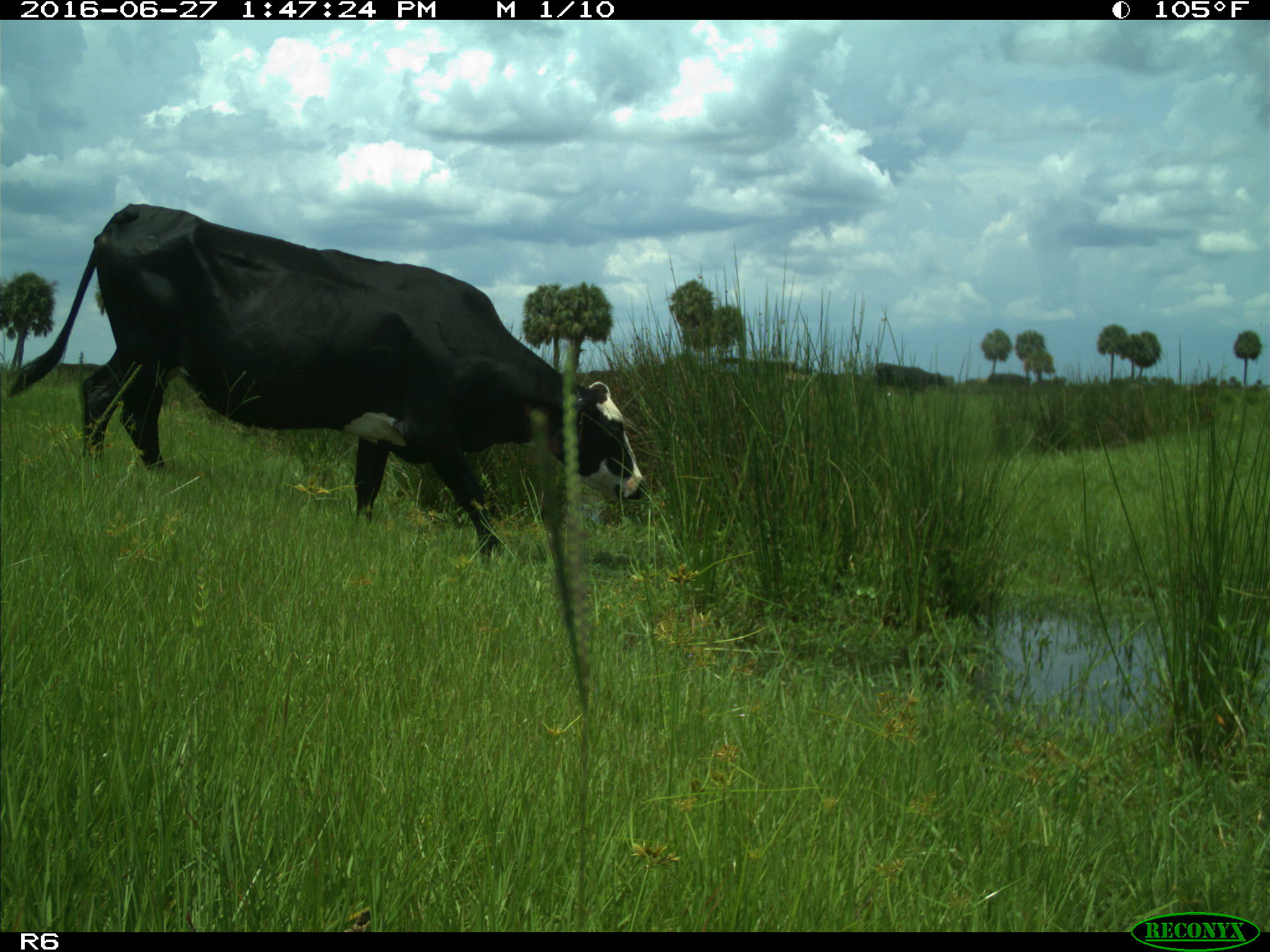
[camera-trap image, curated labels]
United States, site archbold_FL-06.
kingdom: Animalia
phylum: Chordata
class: Mammalia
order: Artiodactyla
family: Bovidae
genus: Bos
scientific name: Bos taurus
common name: domestic cow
Bos taurus (domestic cow).